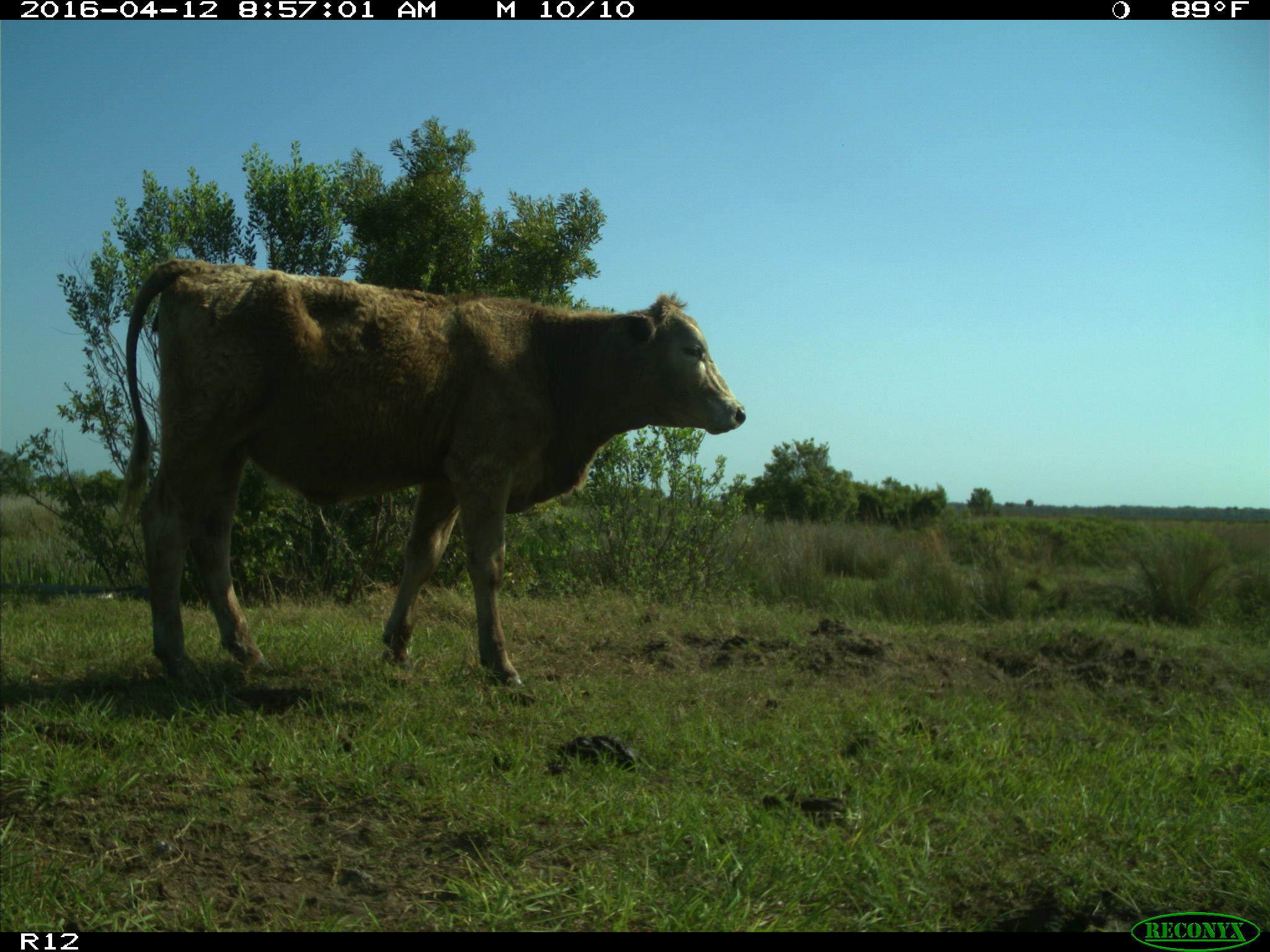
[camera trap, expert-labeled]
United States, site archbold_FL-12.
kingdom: Animalia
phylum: Chordata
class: Mammalia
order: Artiodactyla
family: Bovidae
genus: Bos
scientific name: Bos taurus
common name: domestic cow